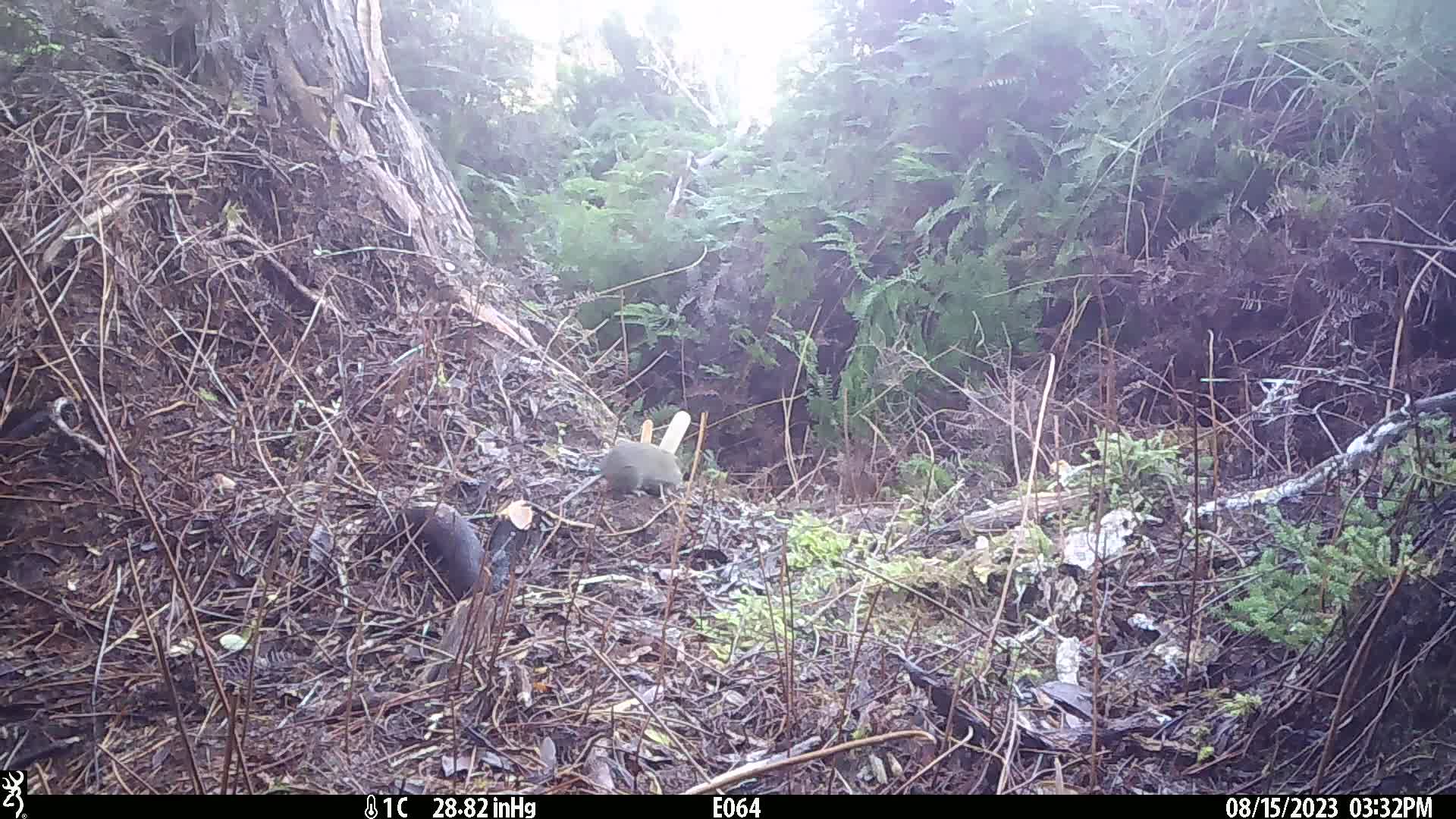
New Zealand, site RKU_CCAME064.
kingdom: Animalia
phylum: Chordata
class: Mammalia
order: Rodentia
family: Muridae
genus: Rattus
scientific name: Rattus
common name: rat